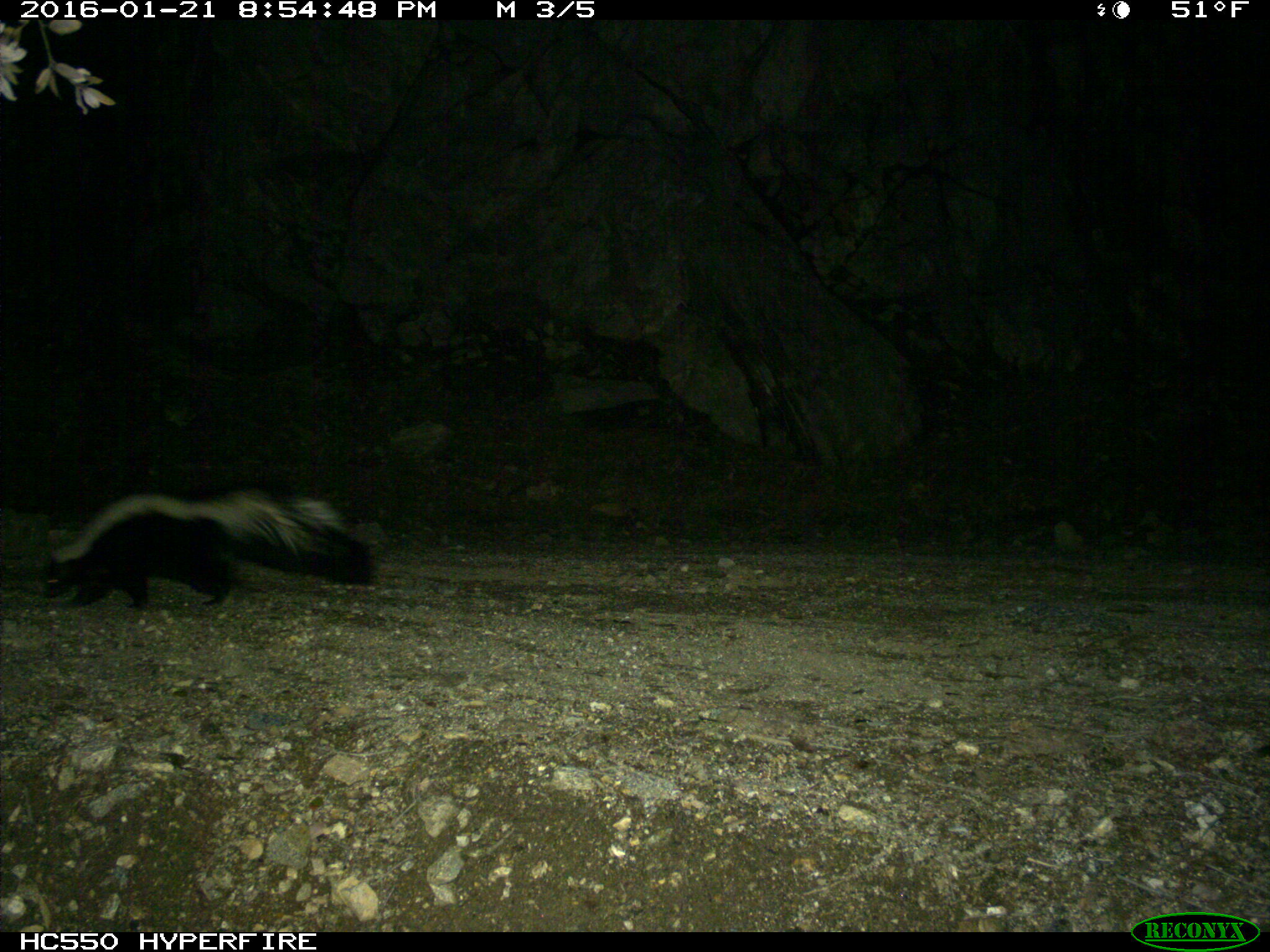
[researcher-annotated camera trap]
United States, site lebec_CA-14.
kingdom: Animalia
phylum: Chordata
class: Mammalia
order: Carnivora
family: Mephitidae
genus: Mephitis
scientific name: Mephitis mephitis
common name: striped skunk